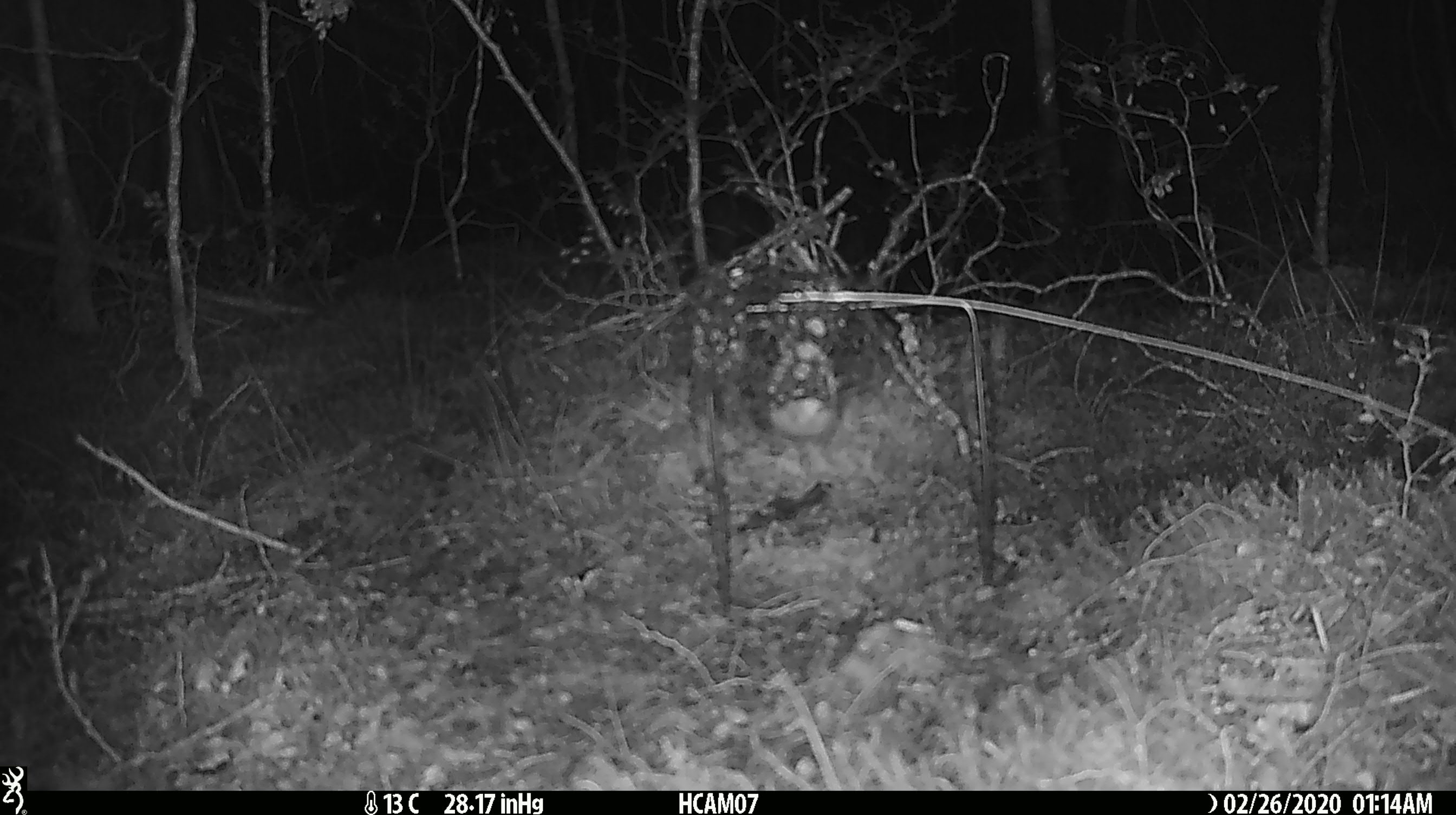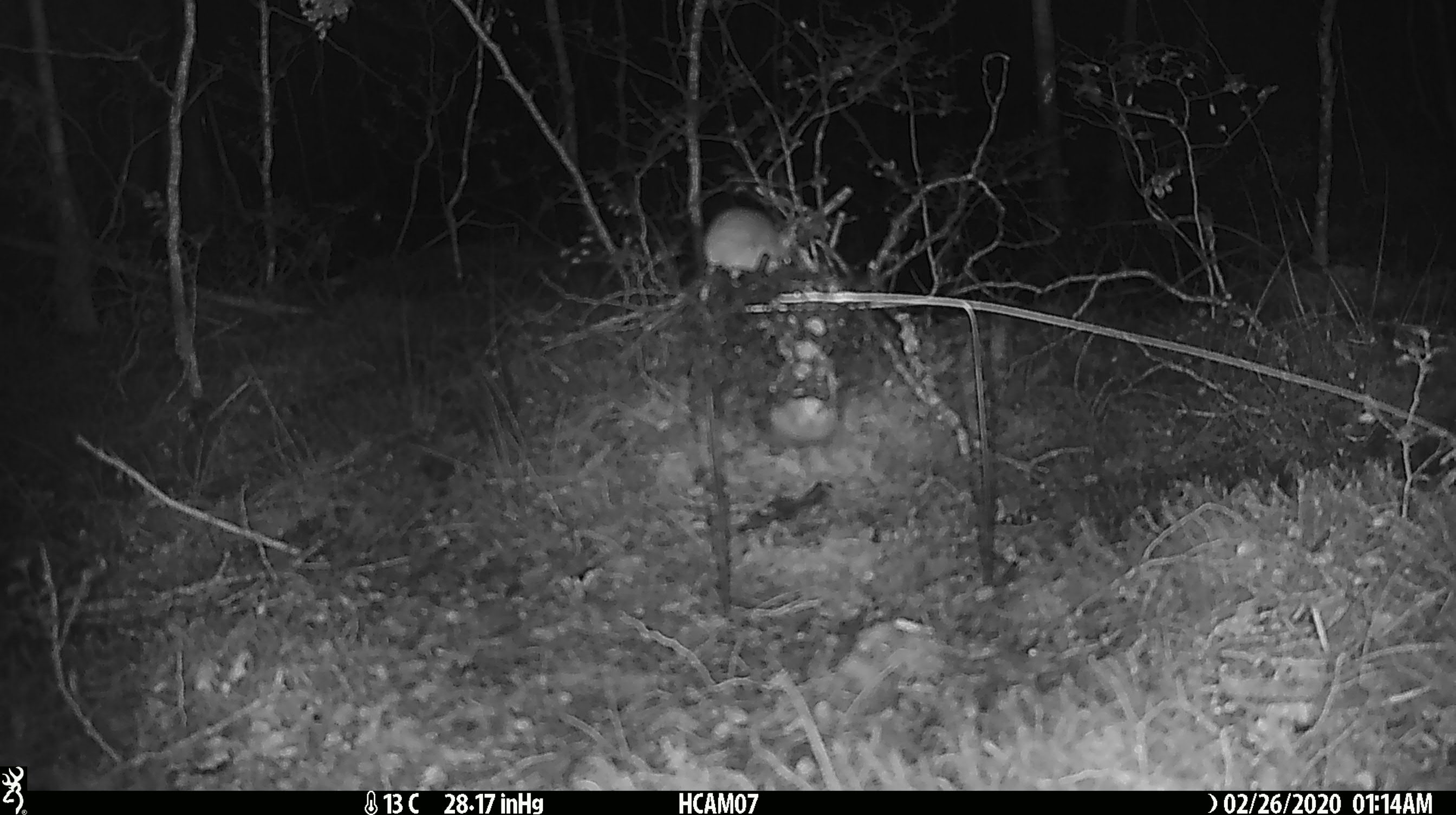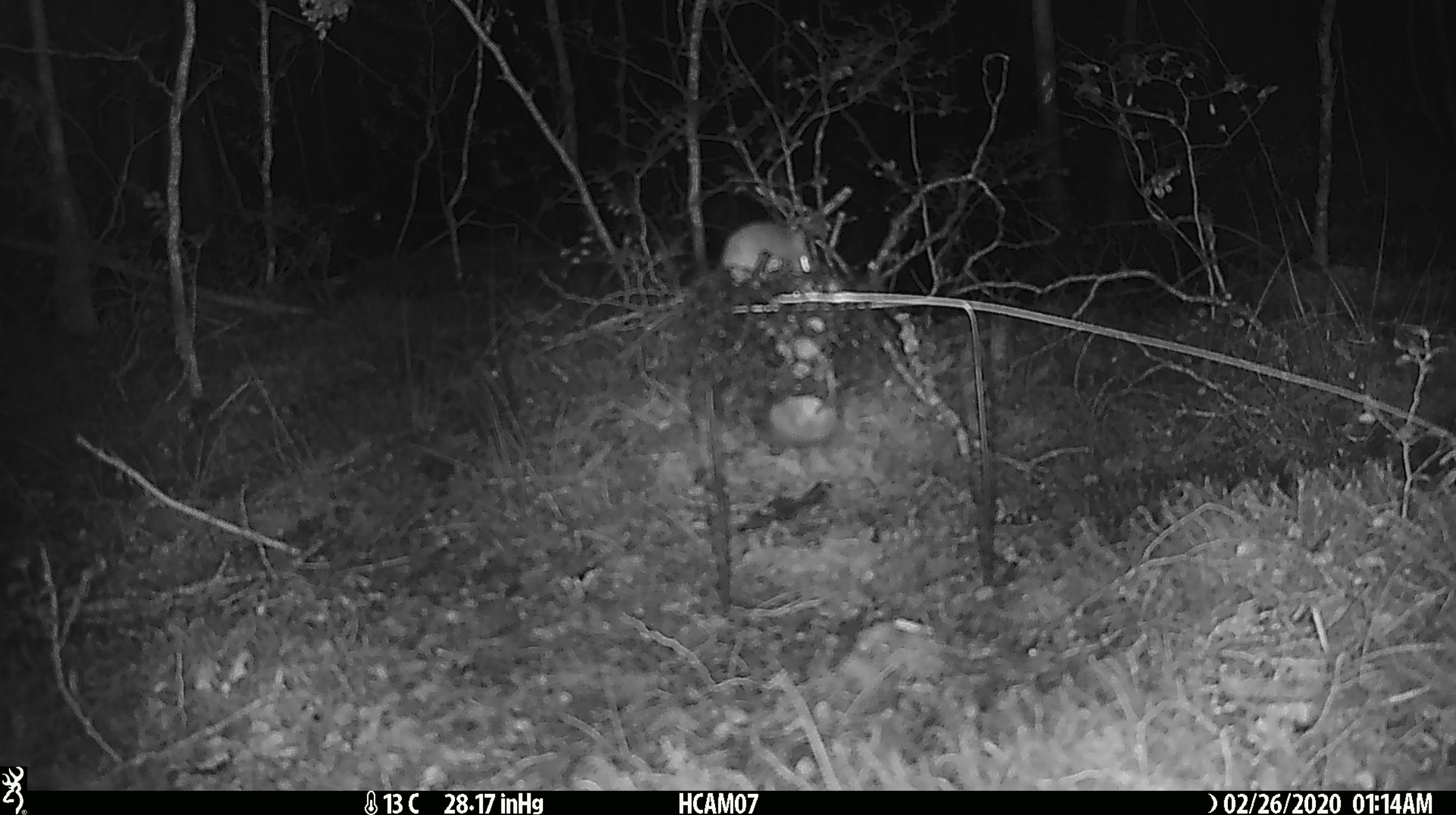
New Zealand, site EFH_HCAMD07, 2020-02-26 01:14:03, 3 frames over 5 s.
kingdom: Animalia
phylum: Chordata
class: Mammalia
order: Rodentia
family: Muridae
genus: Mus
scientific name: Mus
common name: mouse